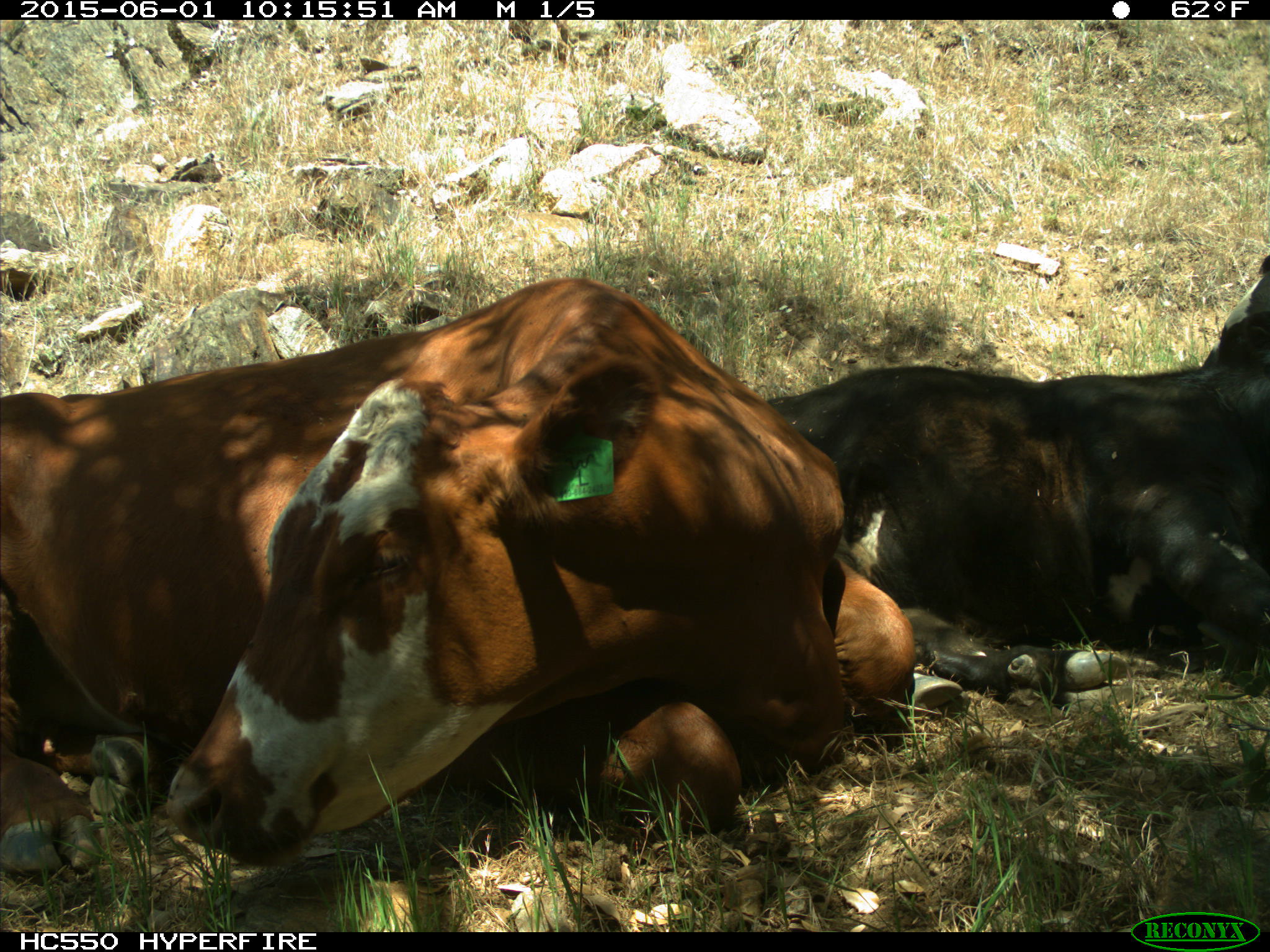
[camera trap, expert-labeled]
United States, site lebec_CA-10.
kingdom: Animalia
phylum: Chordata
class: Mammalia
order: Artiodactyla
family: Bovidae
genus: Bos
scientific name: Bos taurus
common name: domestic cow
Bos taurus (domestic cow).